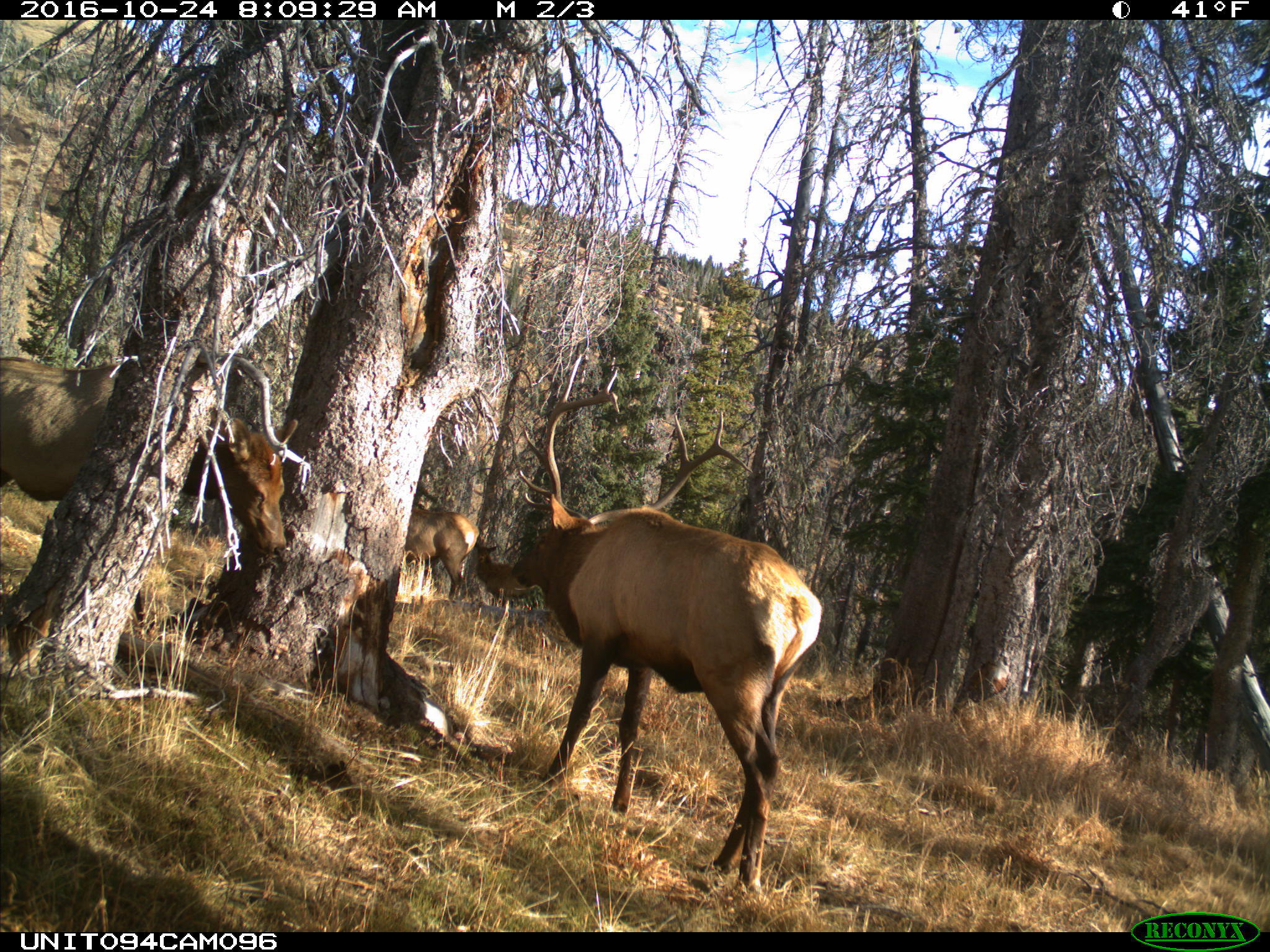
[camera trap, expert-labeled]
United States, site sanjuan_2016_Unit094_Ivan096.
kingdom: Animalia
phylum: Chordata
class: Mammalia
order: Artiodactyla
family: Cervidae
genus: Cervus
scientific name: Cervus elaphus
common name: red deer